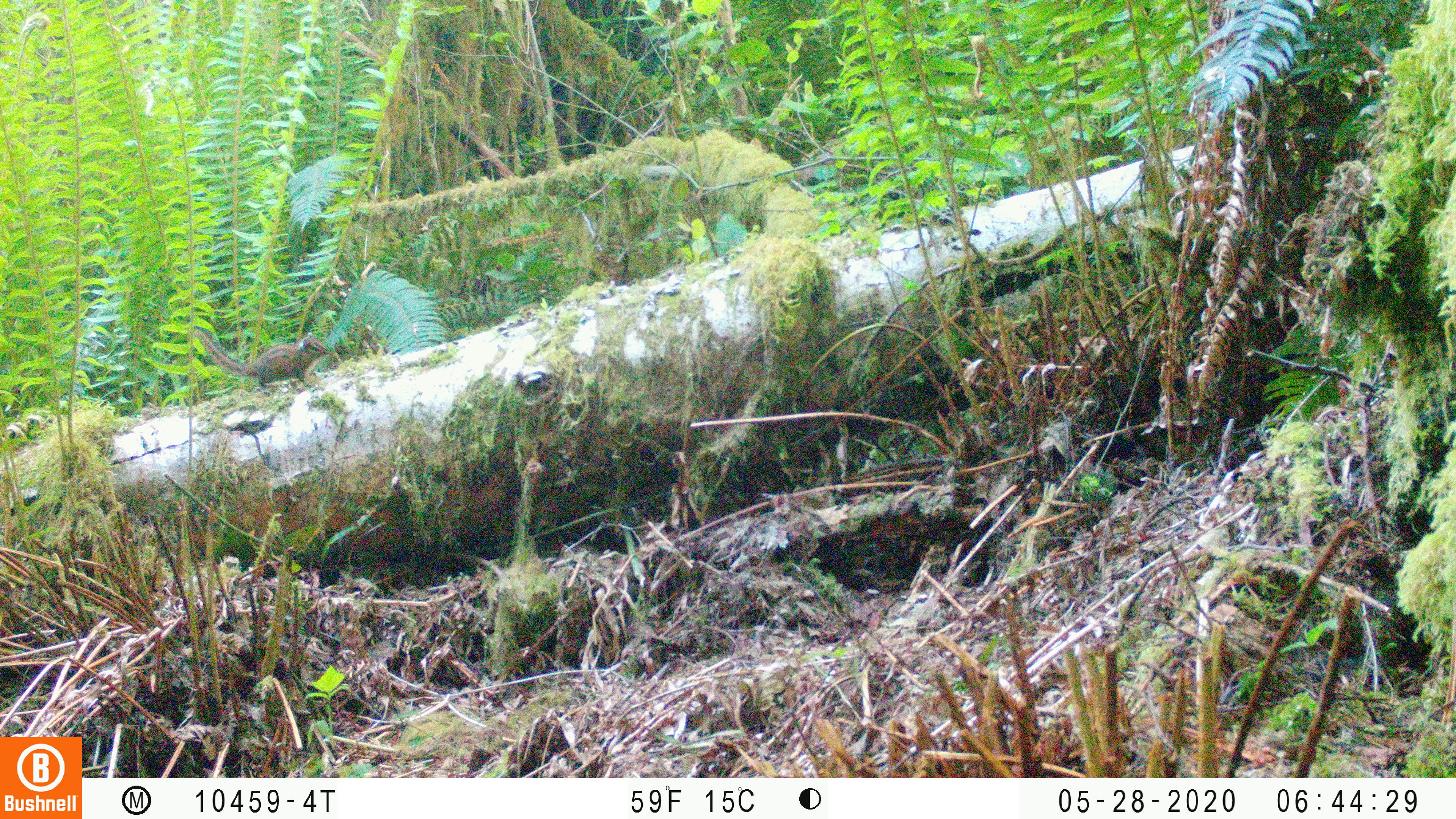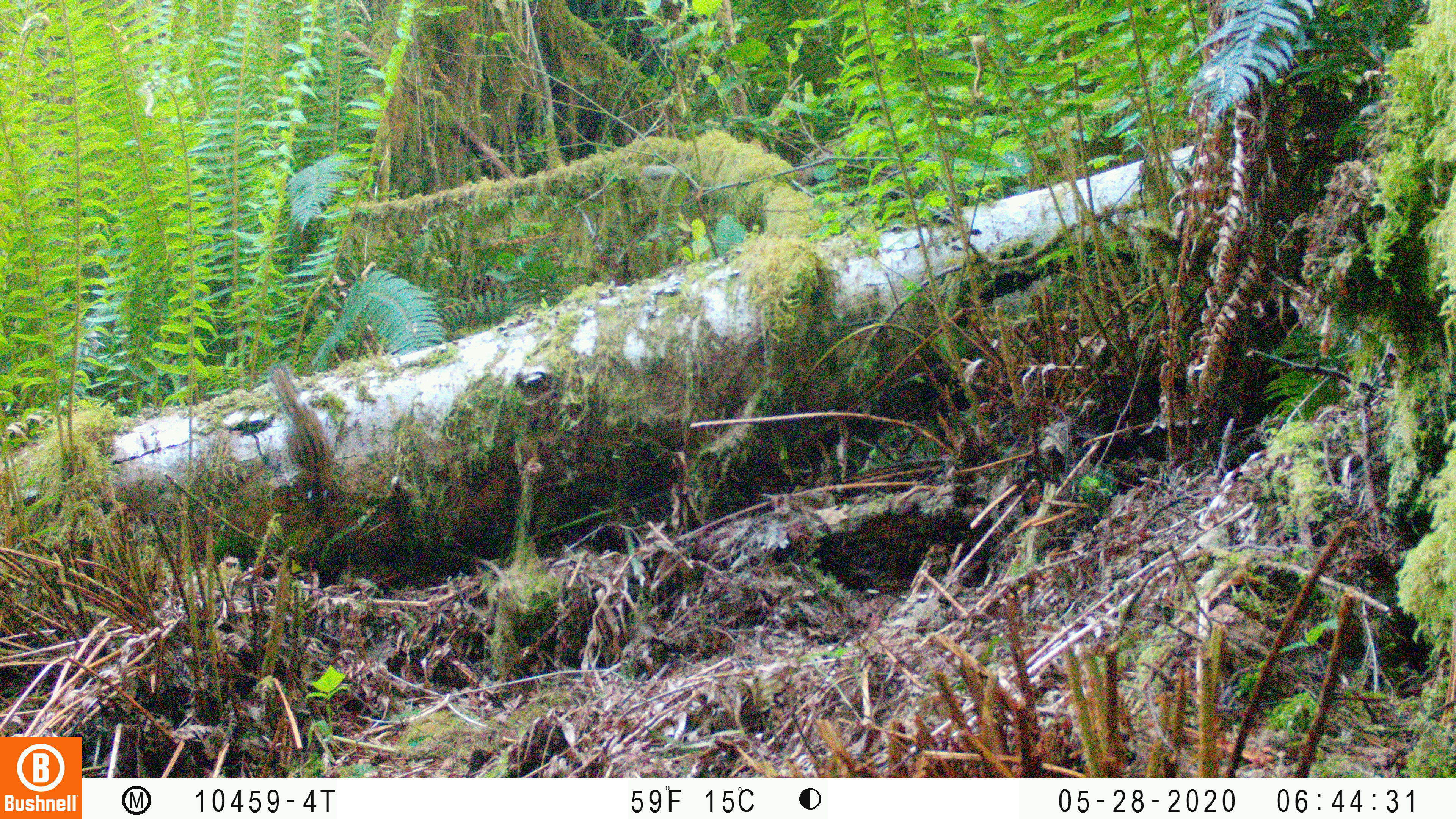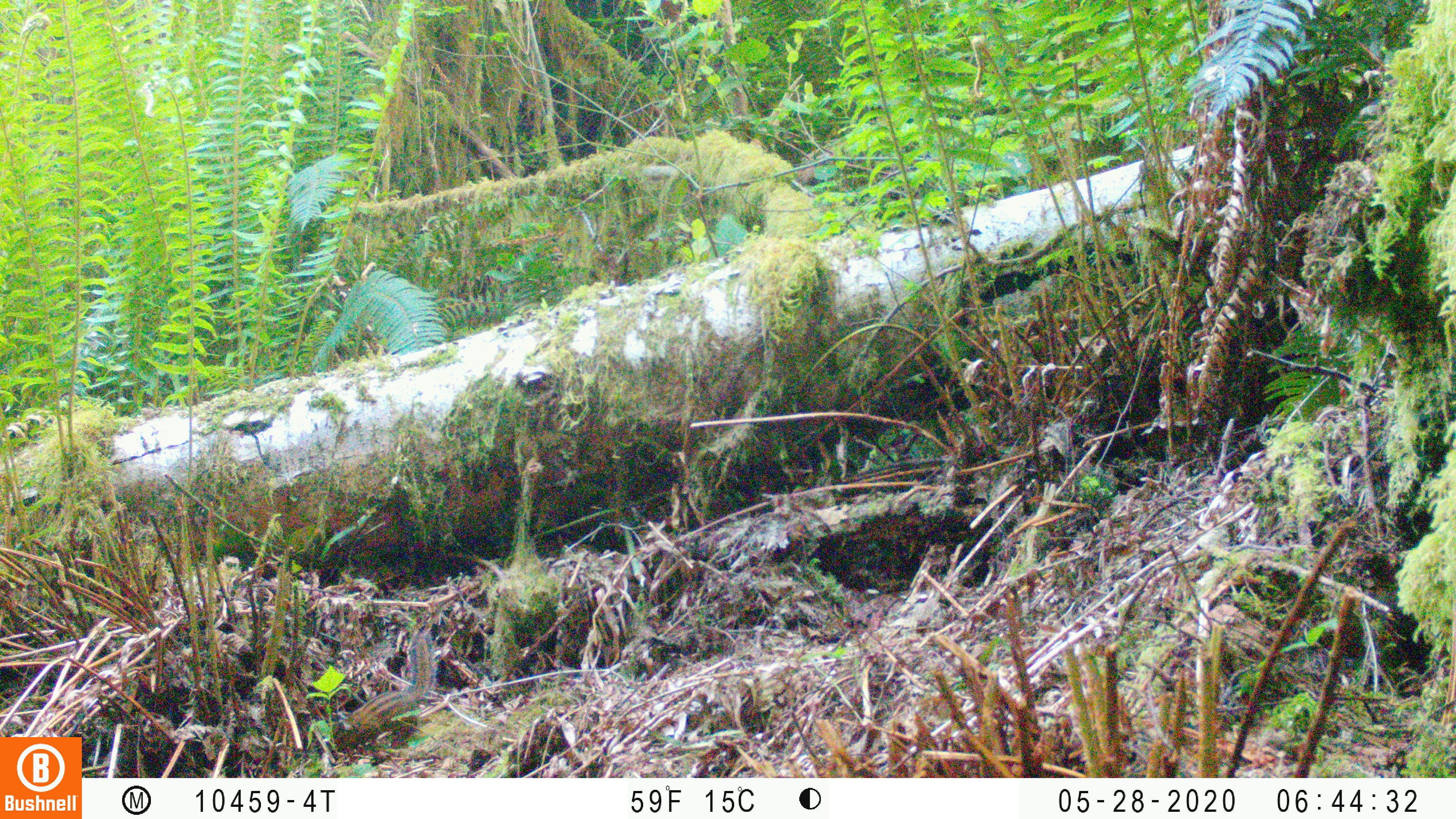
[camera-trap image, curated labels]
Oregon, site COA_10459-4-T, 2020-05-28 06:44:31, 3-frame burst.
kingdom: Animalia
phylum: Chordata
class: Mammalia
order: Rodentia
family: Sciuridae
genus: Neotamias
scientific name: Neotamias townsendii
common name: townsend's chipmunk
Townsend's chipmunk (Neotamias townsendii).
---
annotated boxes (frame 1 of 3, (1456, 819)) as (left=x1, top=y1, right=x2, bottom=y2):
townsend's chipmunk: (left=185, top=325, right=332, bottom=388)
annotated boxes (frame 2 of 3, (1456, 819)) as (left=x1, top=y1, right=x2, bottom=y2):
townsend's chipmunk: (left=266, top=357, right=339, bottom=520)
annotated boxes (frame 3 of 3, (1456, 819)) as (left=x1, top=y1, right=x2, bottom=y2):
townsend's chipmunk: (left=328, top=629, right=438, bottom=758)